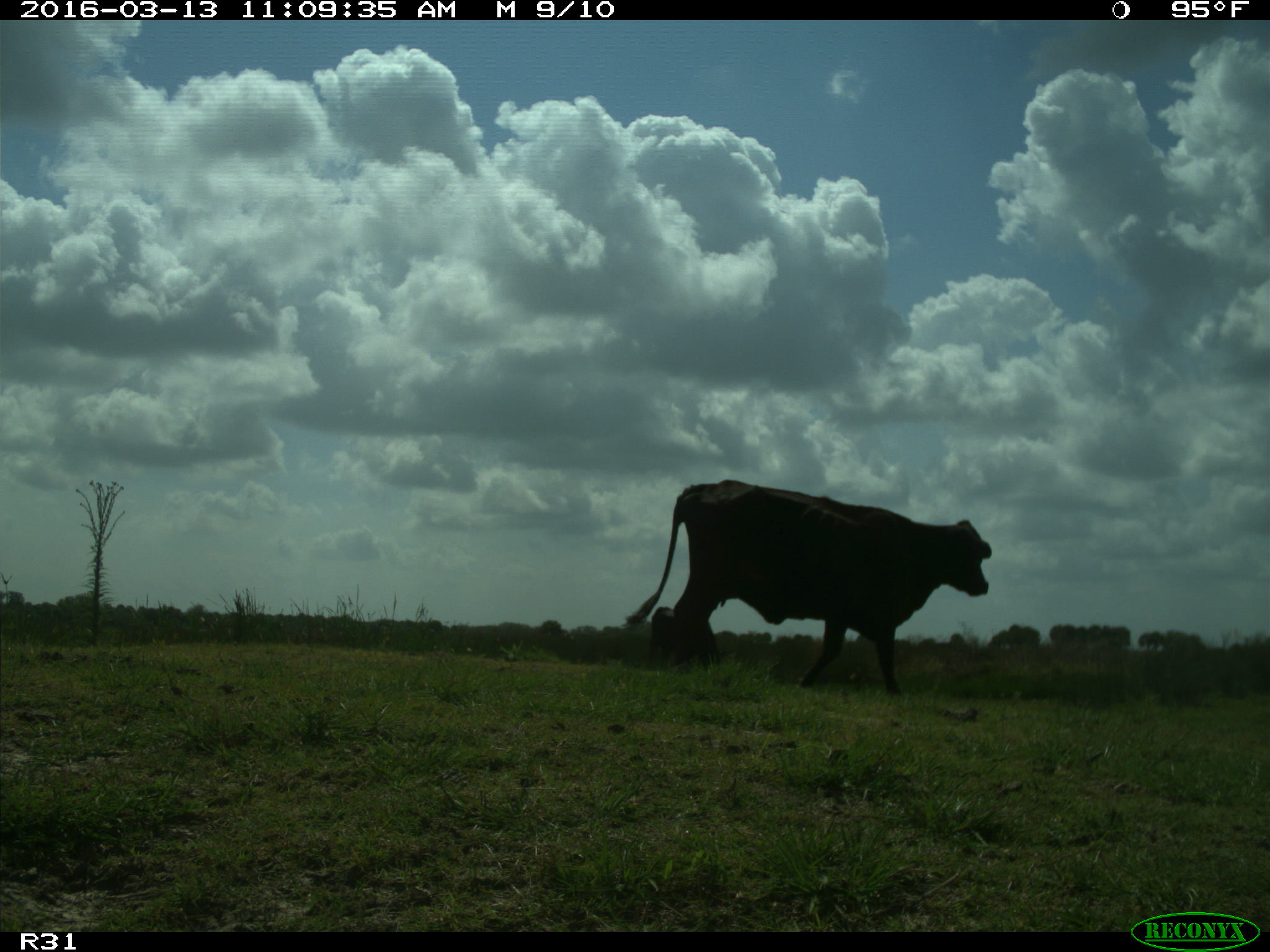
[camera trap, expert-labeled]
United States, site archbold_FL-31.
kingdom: Animalia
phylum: Chordata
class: Mammalia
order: Artiodactyla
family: Bovidae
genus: Bos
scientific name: Bos taurus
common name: domestic cow